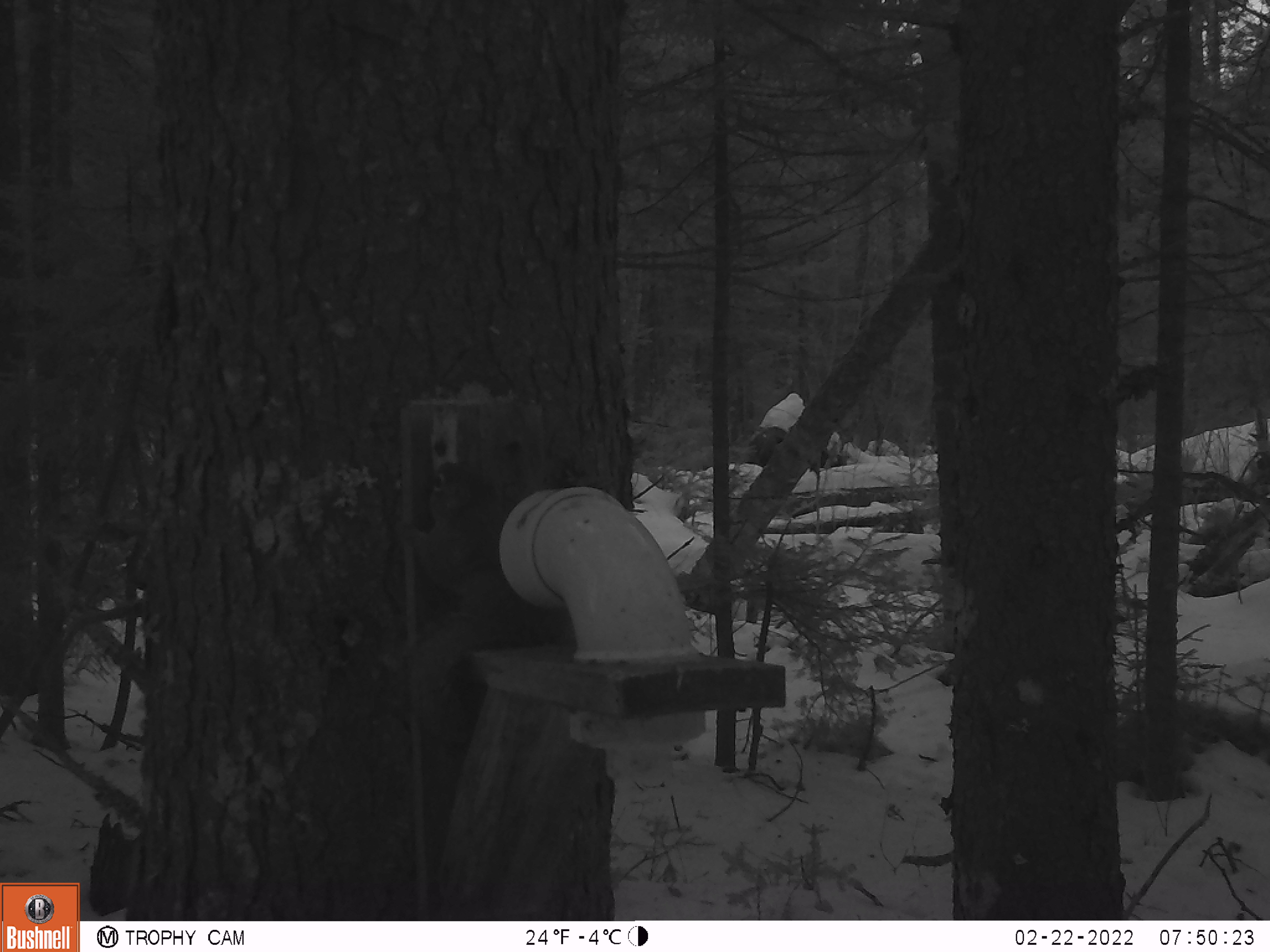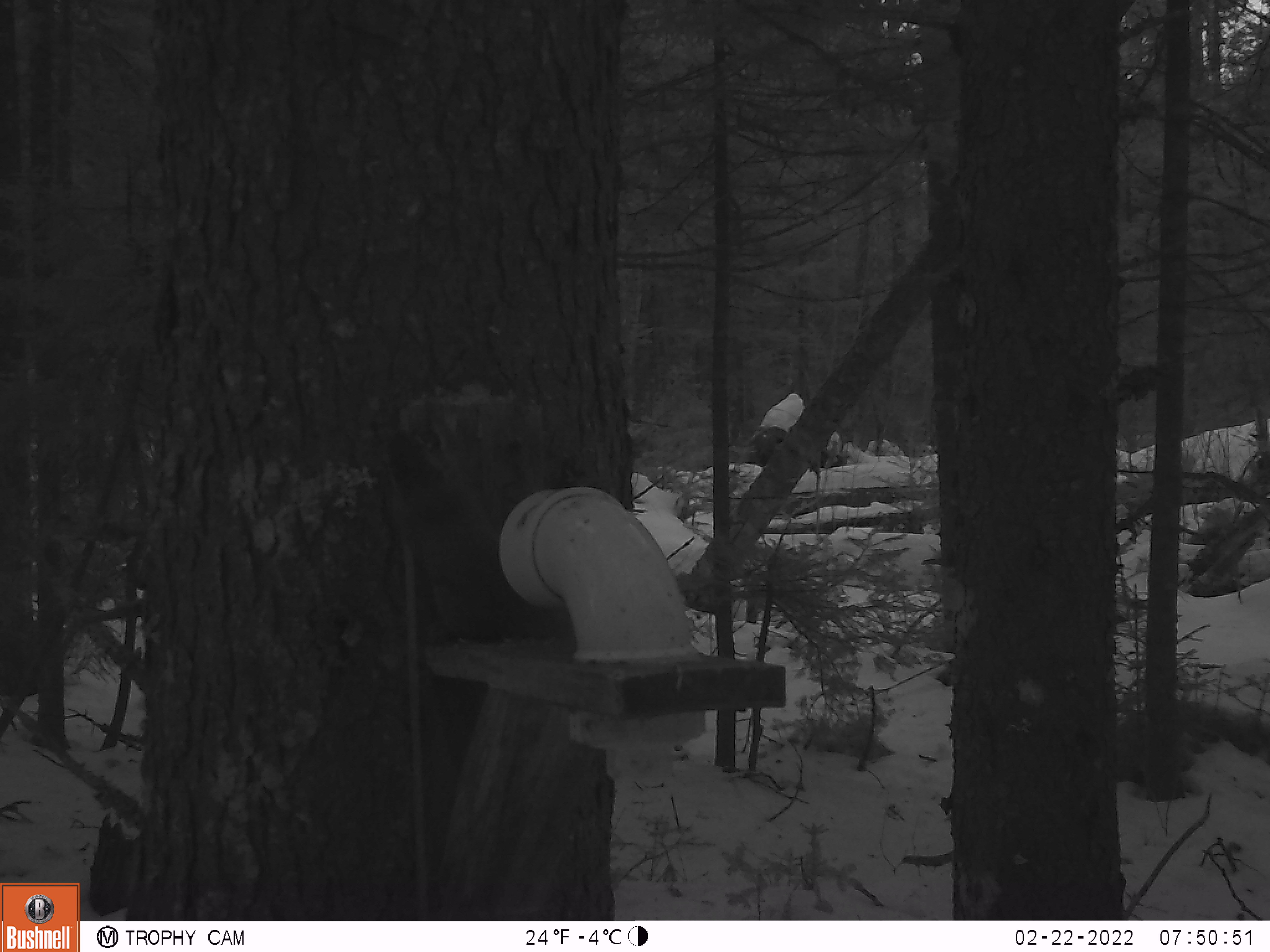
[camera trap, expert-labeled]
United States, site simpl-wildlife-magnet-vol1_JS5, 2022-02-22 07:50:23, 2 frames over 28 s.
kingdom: Animalia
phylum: Chordata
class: Mammalia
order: Rodentia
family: Sciuridae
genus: Tamiasciurus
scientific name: Tamiasciurus hudsonicus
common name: red squirrel